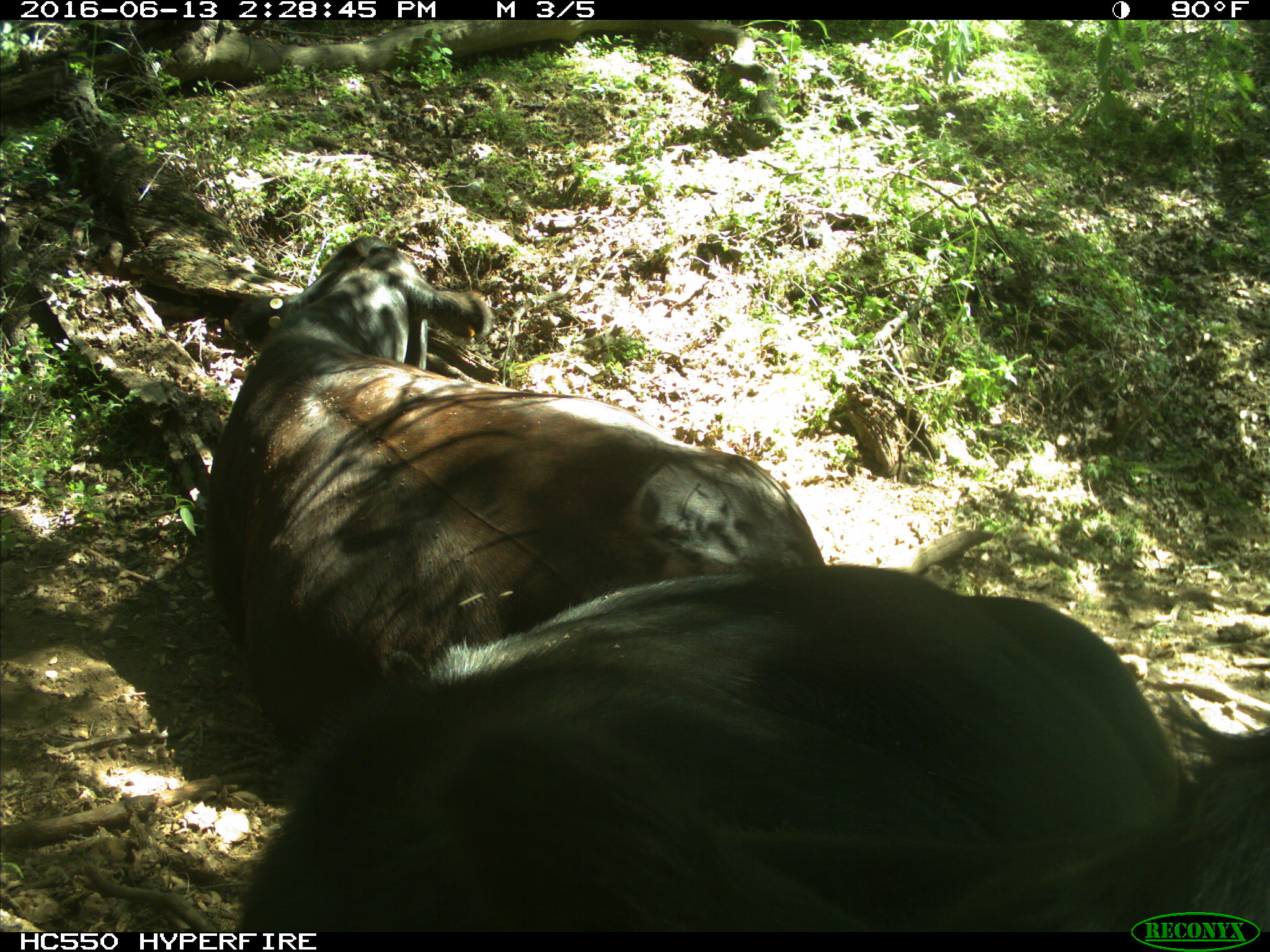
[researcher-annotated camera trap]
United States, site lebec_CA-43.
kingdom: Animalia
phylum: Chordata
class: Mammalia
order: Artiodactyla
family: Bovidae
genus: Bos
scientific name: Bos taurus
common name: domestic cow